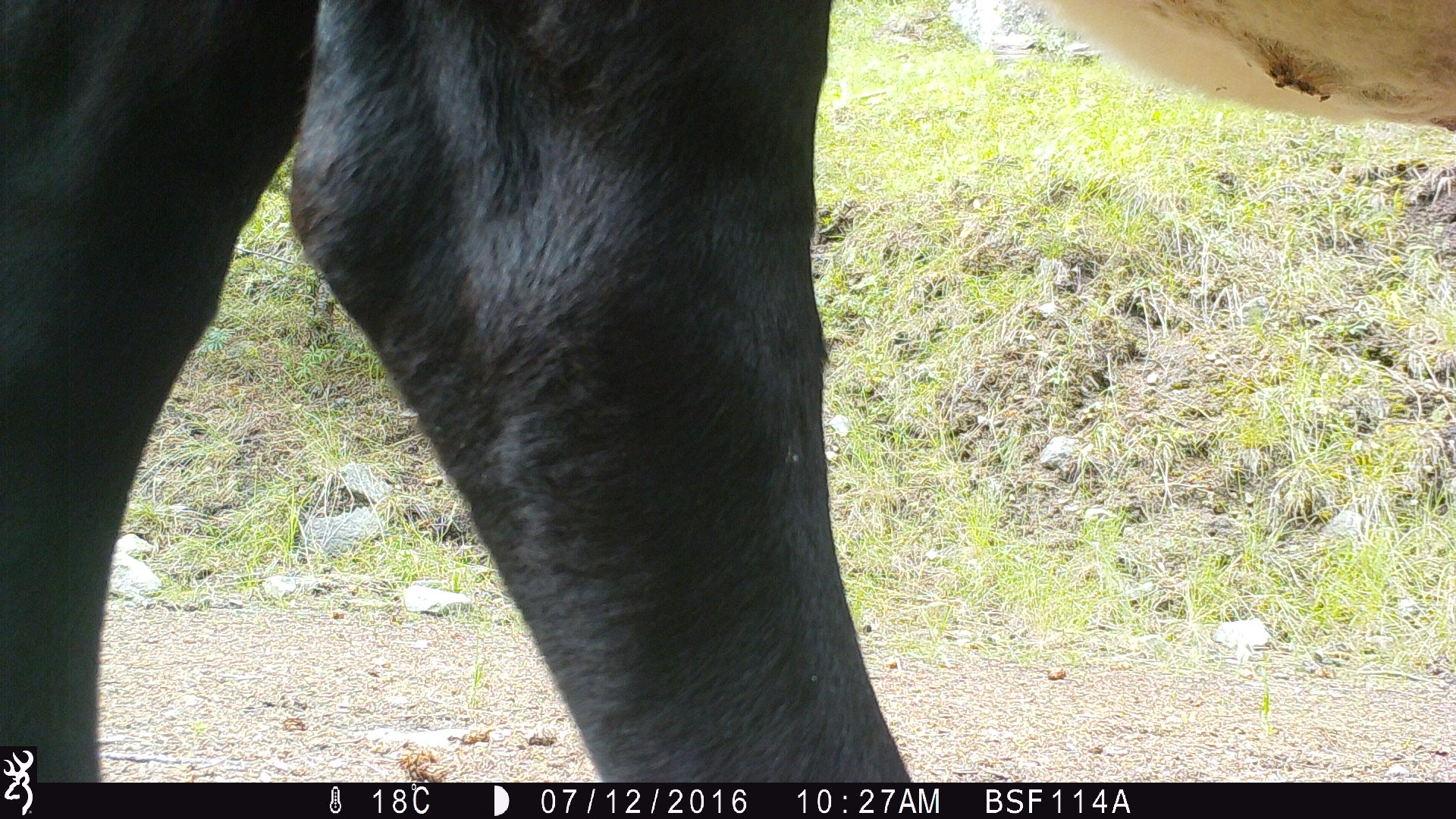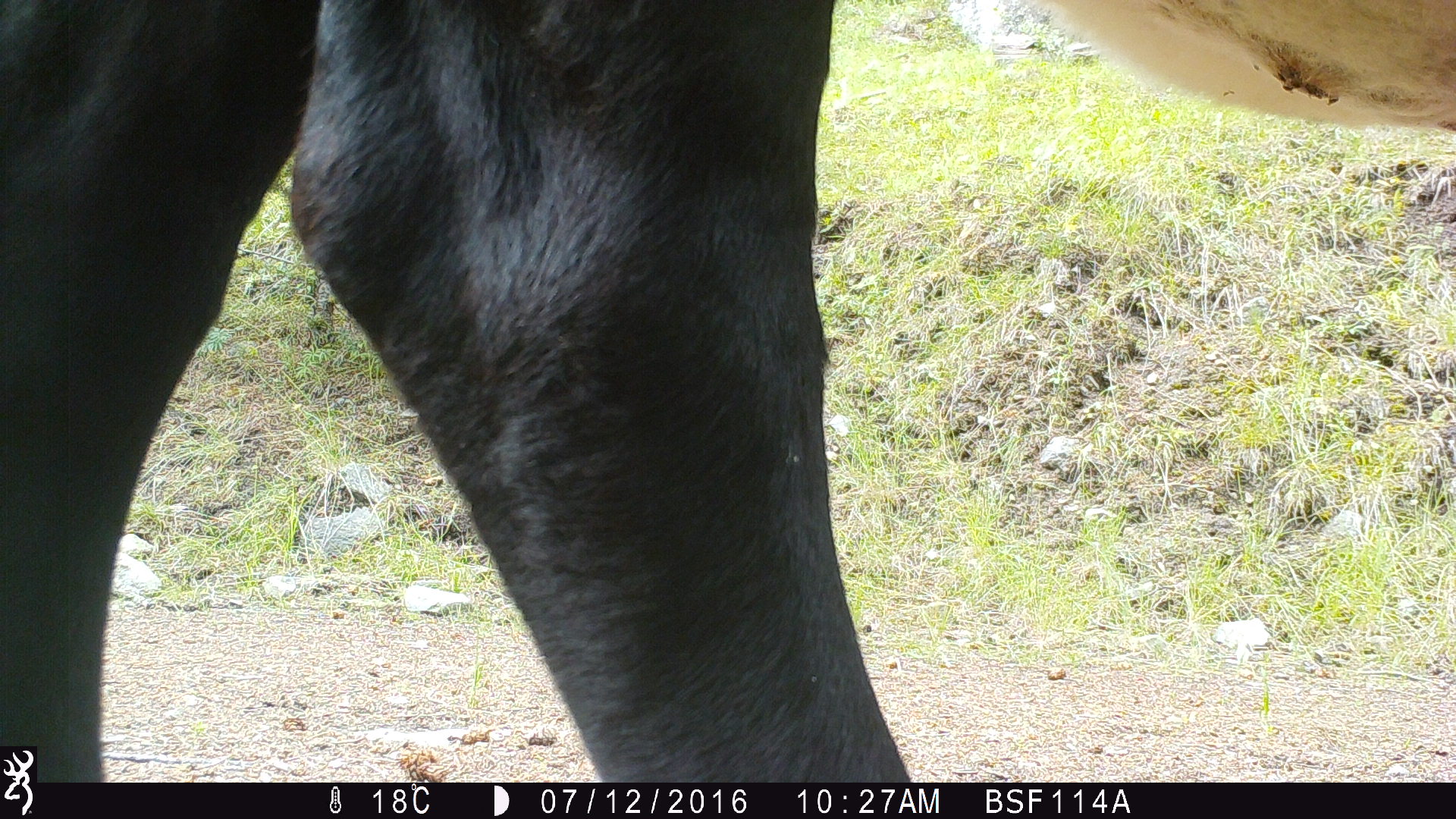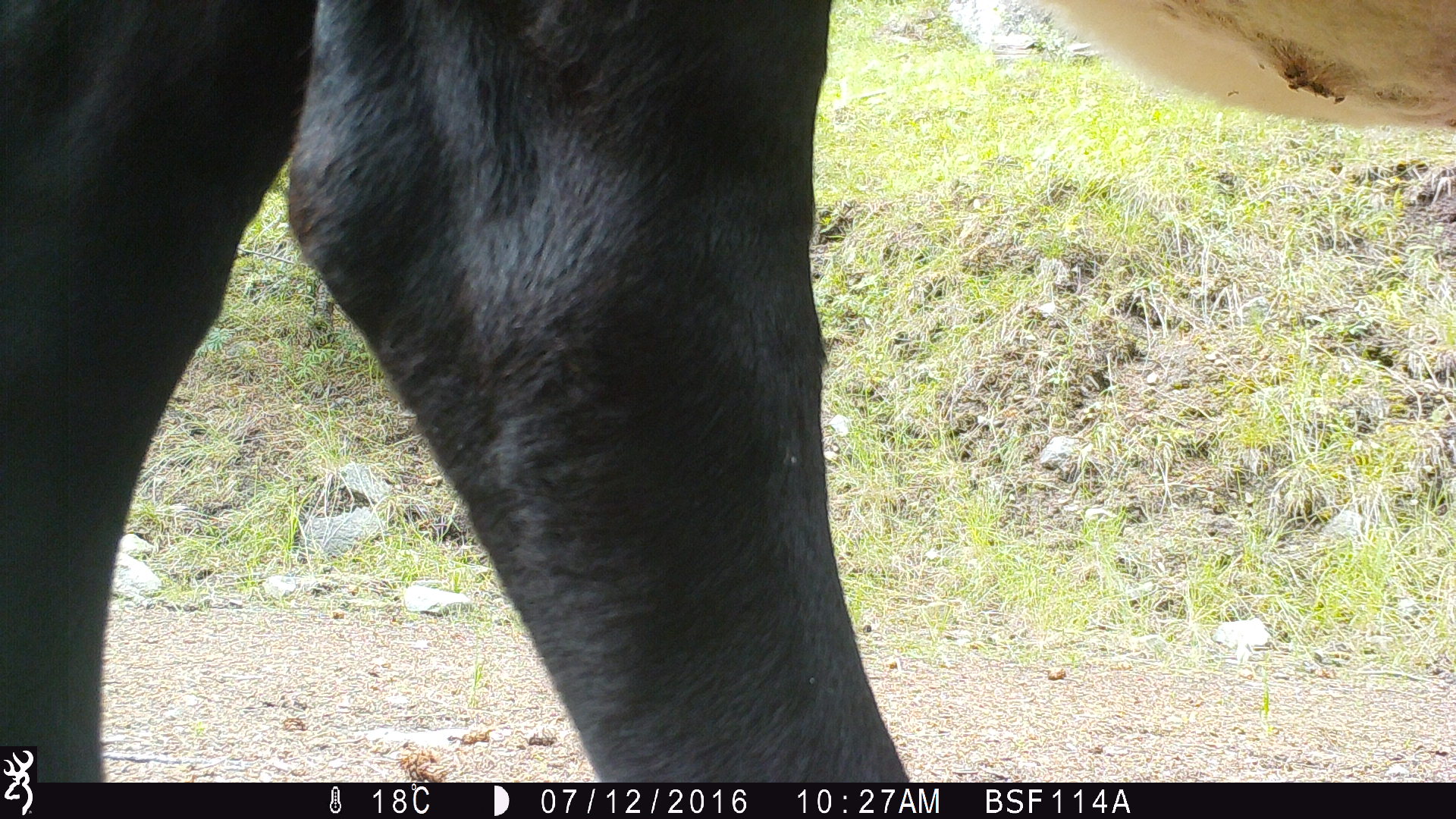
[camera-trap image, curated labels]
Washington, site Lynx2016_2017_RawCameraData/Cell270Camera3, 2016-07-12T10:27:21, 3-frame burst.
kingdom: Animalia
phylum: Chordata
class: Mammalia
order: Artiodactyla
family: Bovidae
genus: Bos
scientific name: Bos taurus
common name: domestic cattle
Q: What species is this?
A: Domestic cattle (Bos taurus).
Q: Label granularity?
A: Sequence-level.